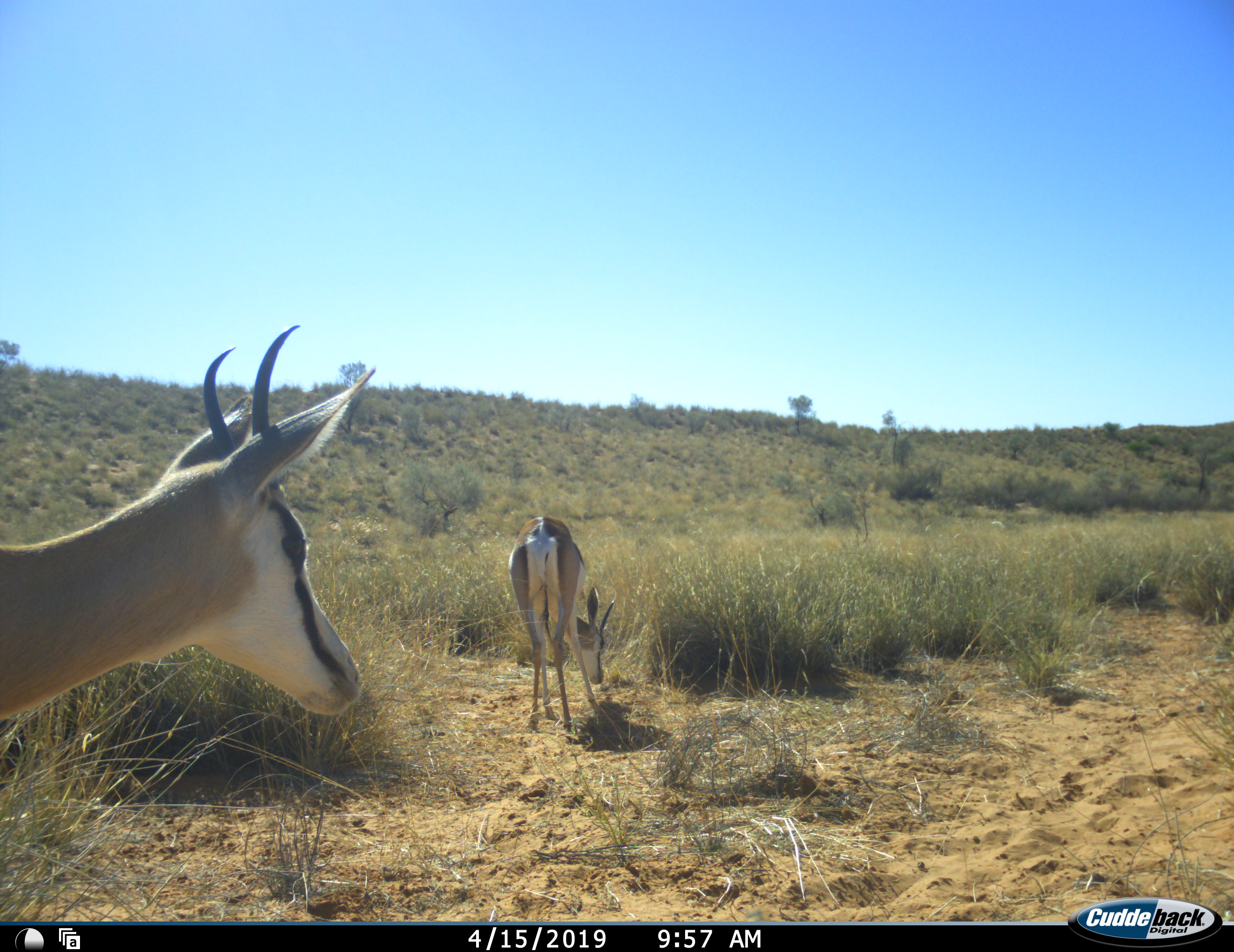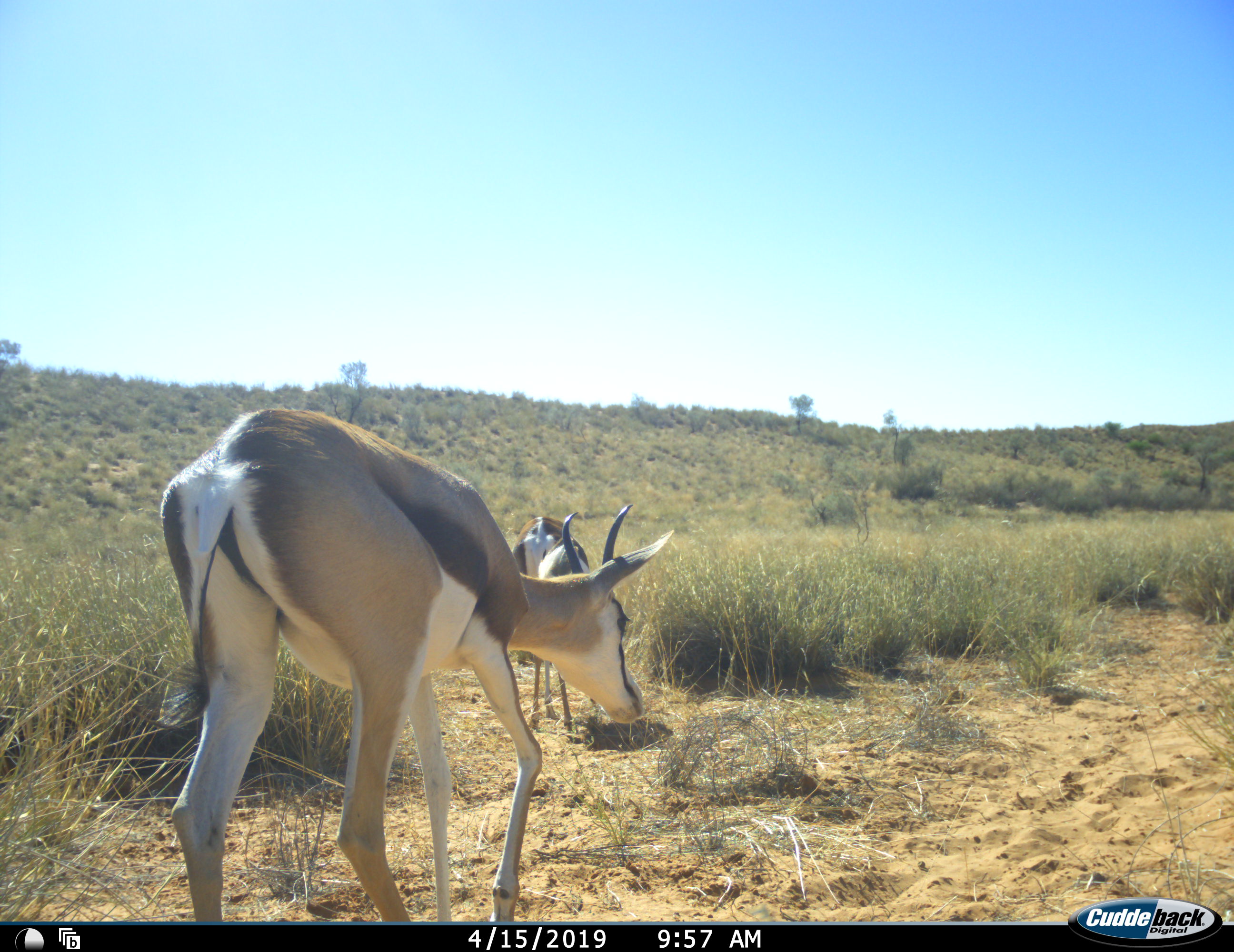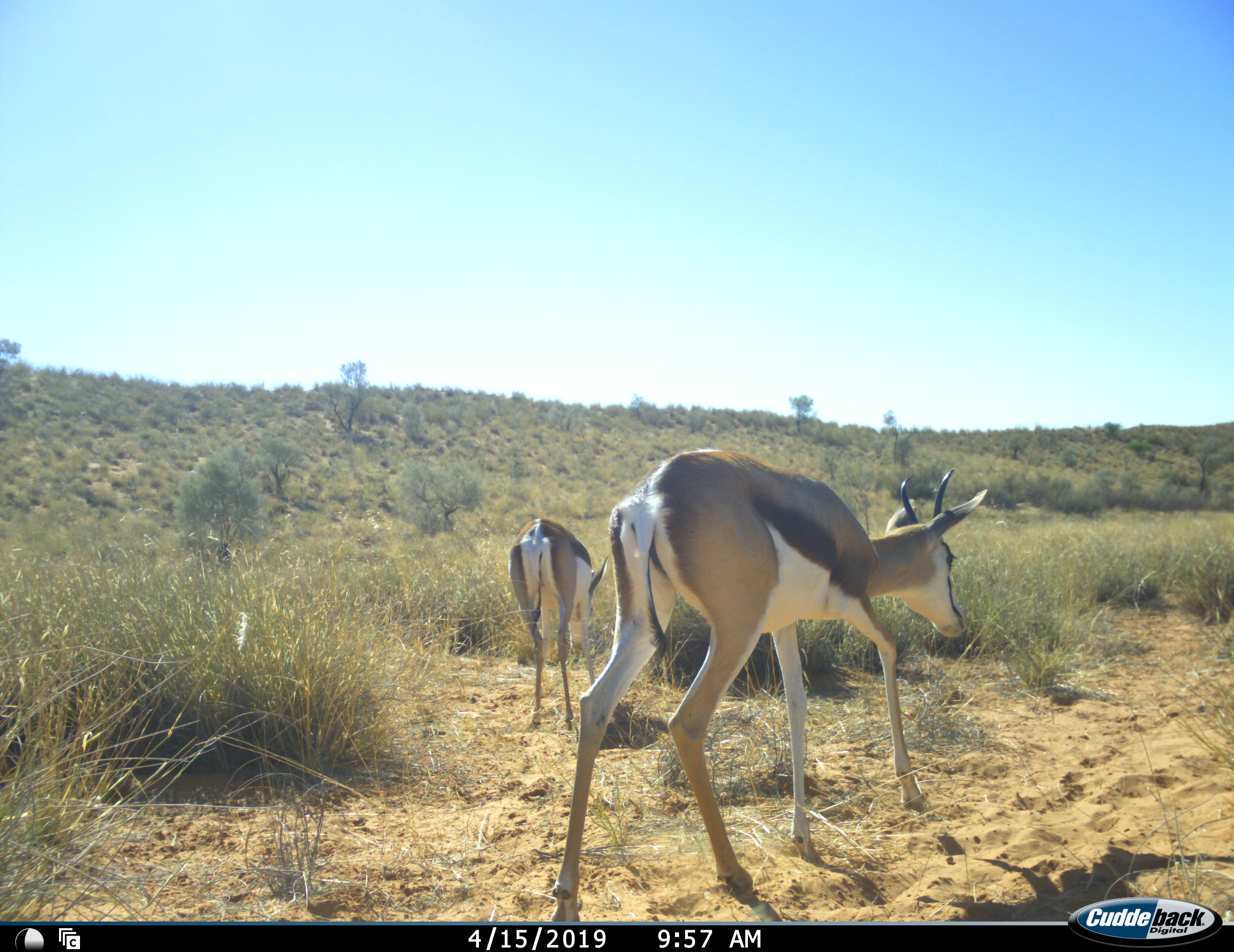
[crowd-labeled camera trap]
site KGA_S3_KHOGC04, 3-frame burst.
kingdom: Animalia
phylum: Chordata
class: Mammalia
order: Artiodactyla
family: Bovidae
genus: Antidorcas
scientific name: Antidorcas marsupialis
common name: springbok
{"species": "springbok (Antidorcas marsupialis)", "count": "2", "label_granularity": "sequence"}